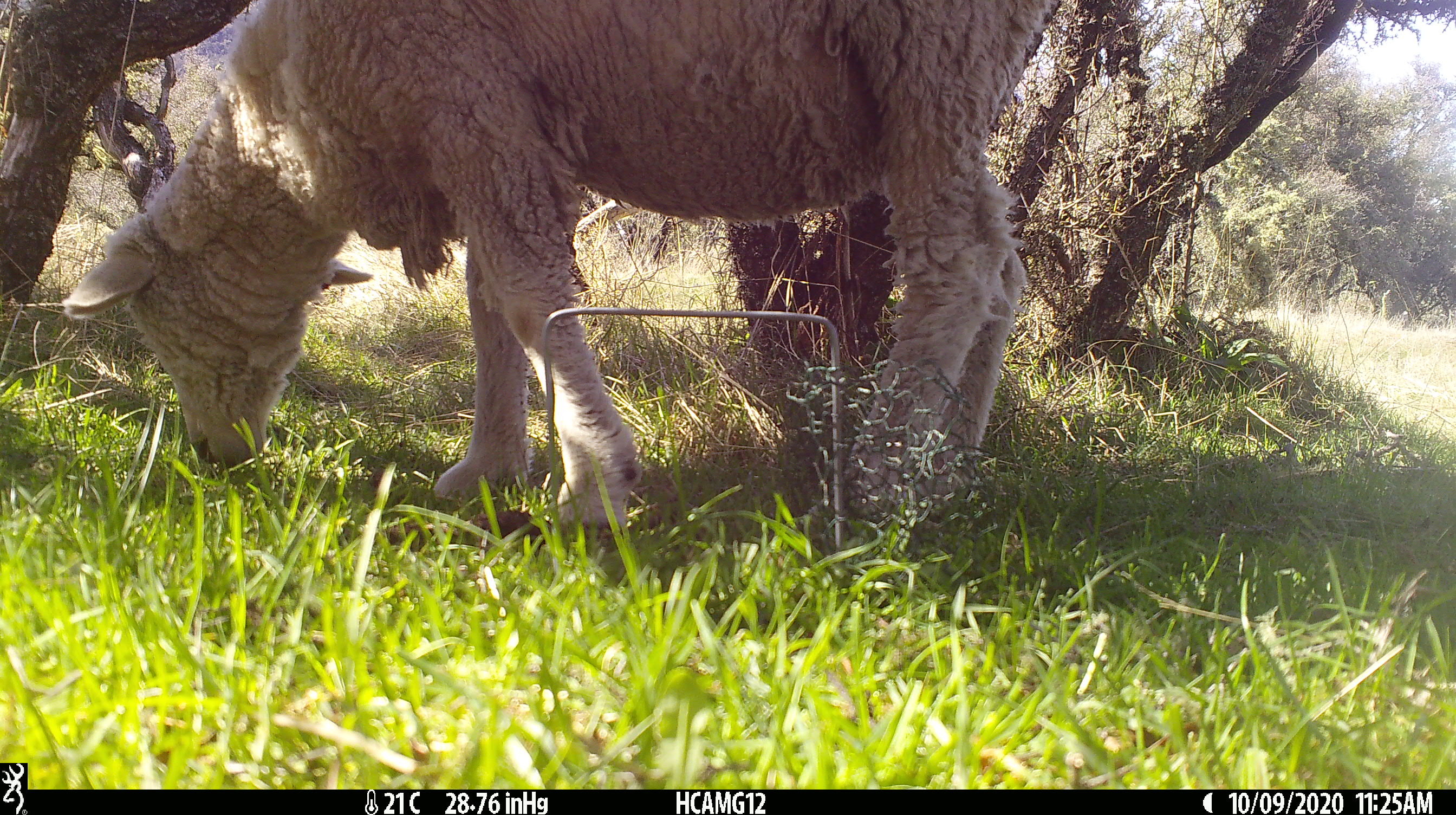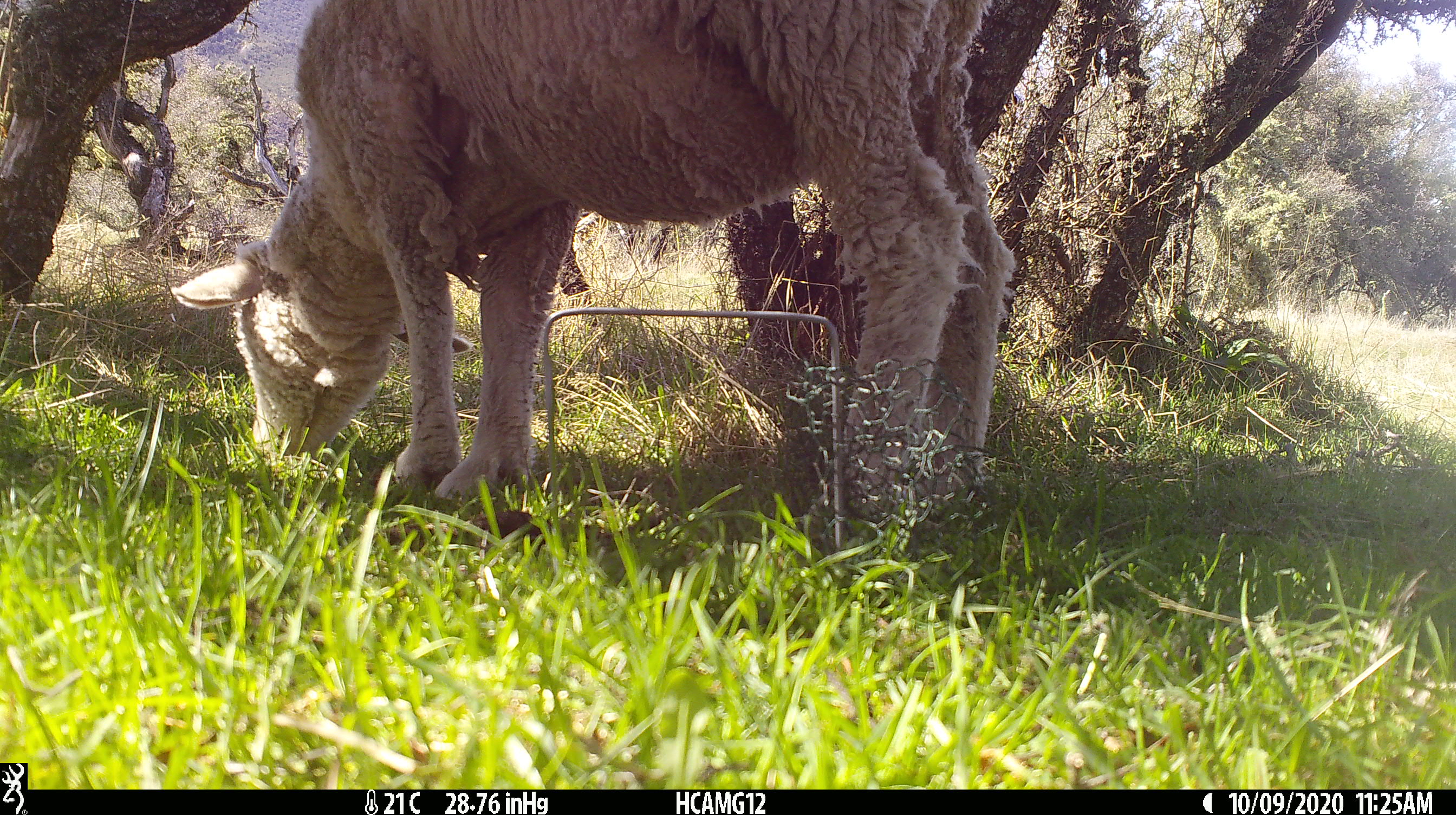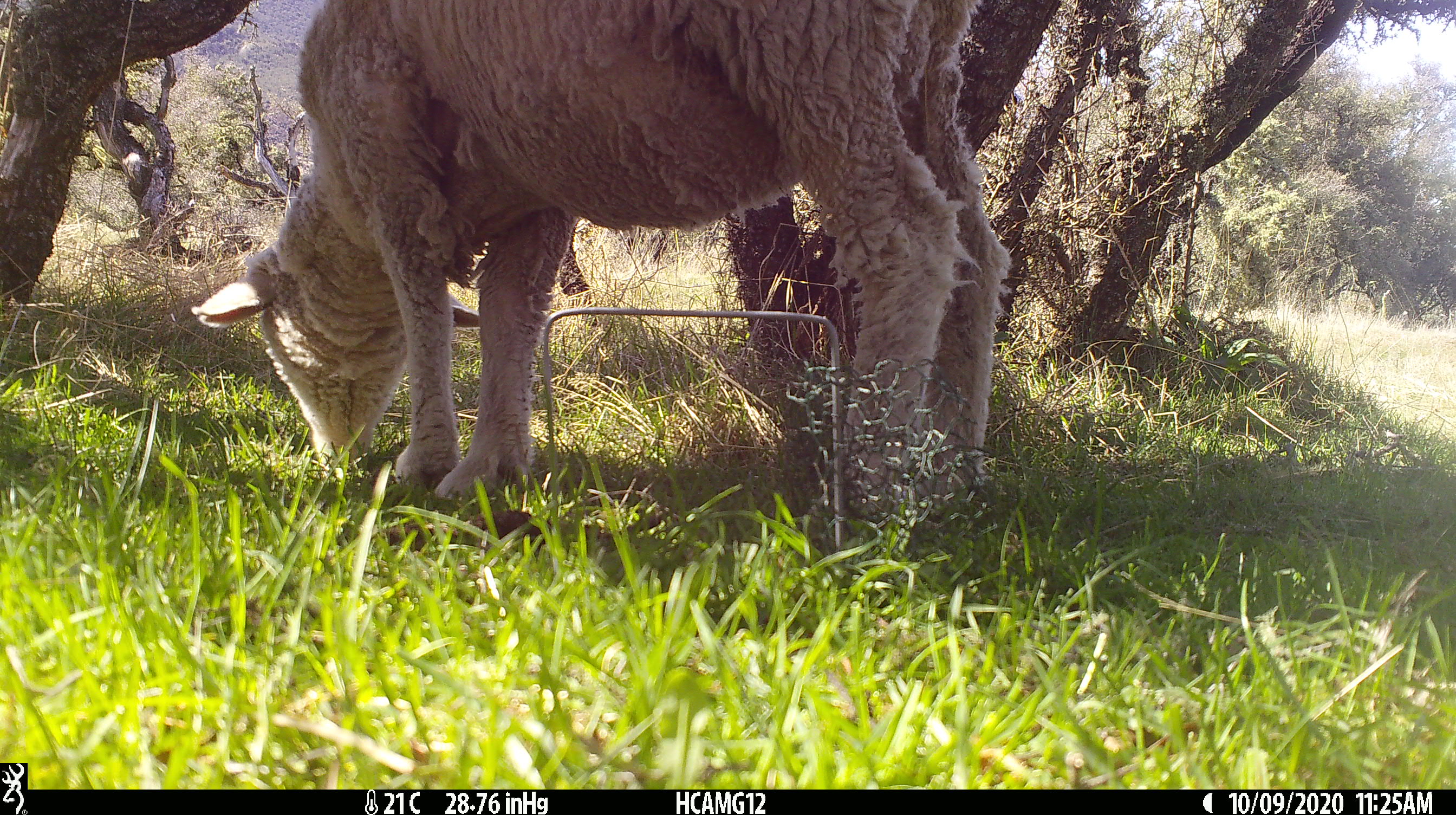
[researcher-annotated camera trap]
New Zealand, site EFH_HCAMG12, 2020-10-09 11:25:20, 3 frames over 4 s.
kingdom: Animalia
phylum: Chordata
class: Mammalia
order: Artiodactyla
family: Bovidae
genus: Ovis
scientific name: Ovis aries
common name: domestic sheep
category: sheep